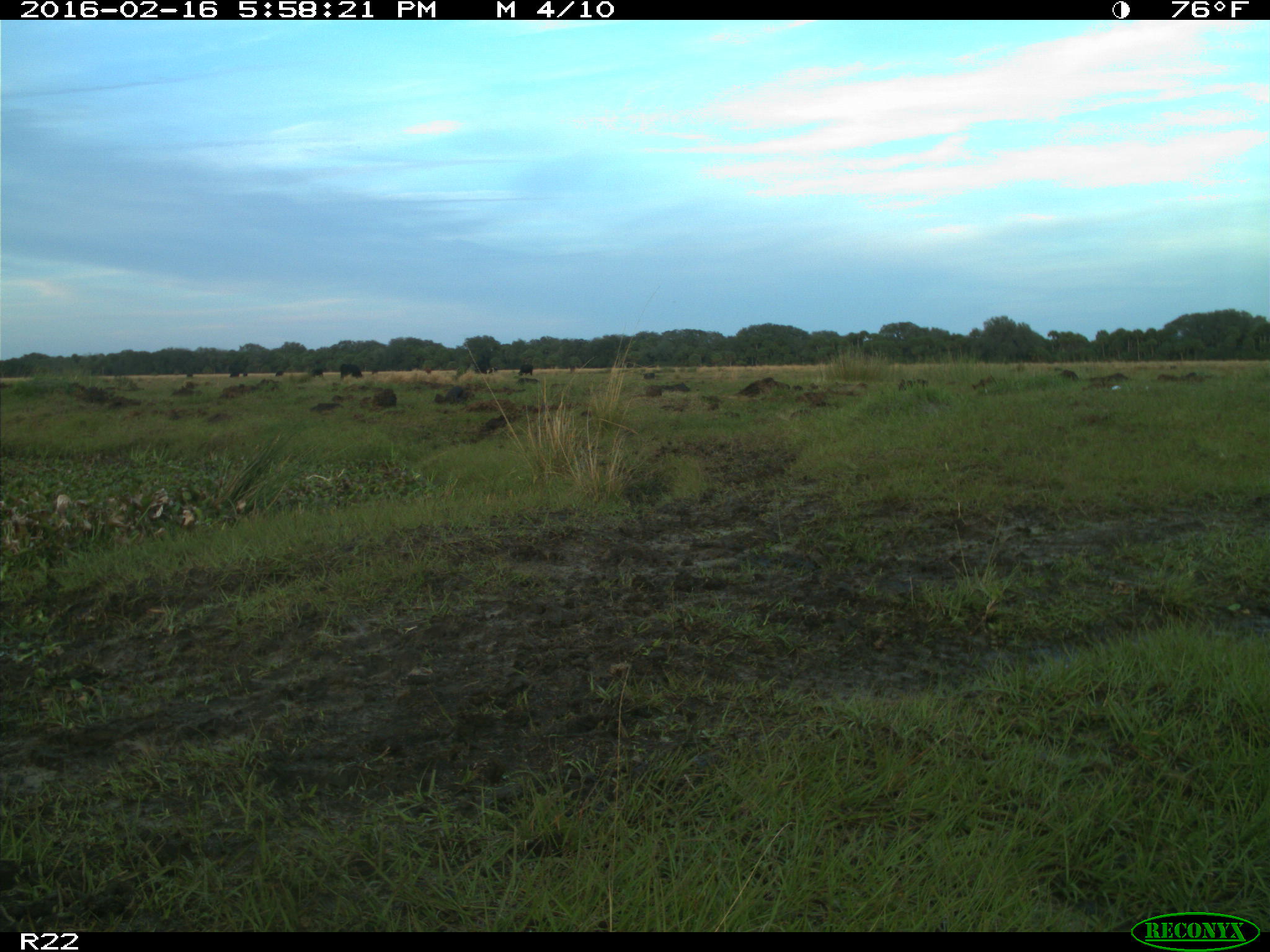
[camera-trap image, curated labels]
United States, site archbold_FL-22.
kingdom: Animalia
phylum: Chordata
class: Mammalia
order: Artiodactyla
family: Bovidae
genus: Bos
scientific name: Bos taurus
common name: domestic cow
Bos taurus (domestic cow).